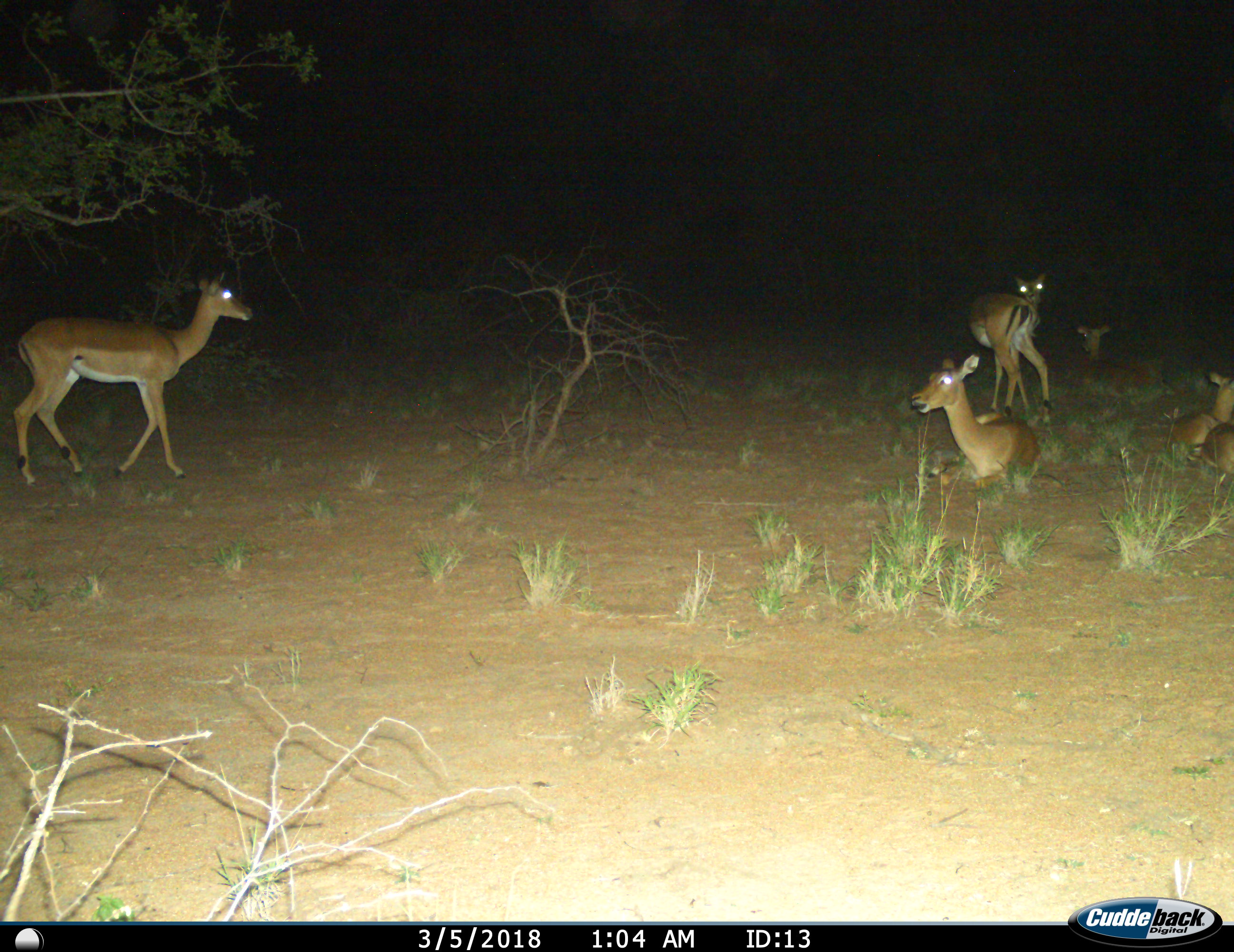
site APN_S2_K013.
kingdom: Animalia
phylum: Chordata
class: Mammalia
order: Artiodactyla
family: Bovidae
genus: Aepyceros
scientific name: Aepyceros melampus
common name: impala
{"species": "impala (Aepyceros melampus)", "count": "6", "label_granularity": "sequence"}